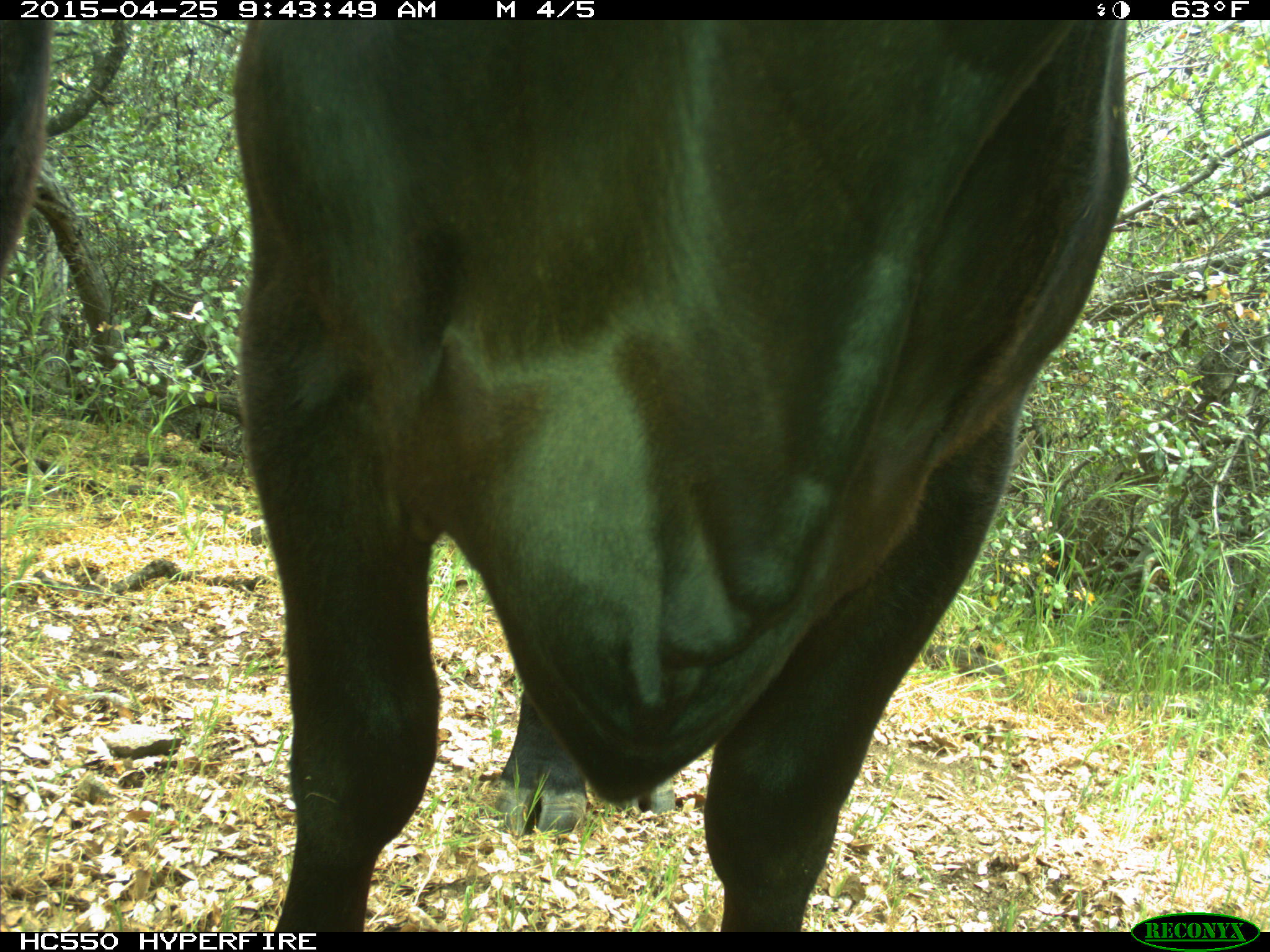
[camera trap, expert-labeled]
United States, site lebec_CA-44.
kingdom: Animalia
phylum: Chordata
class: Mammalia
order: Artiodactyla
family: Suidae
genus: Sus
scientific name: Sus scrofa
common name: wild boar